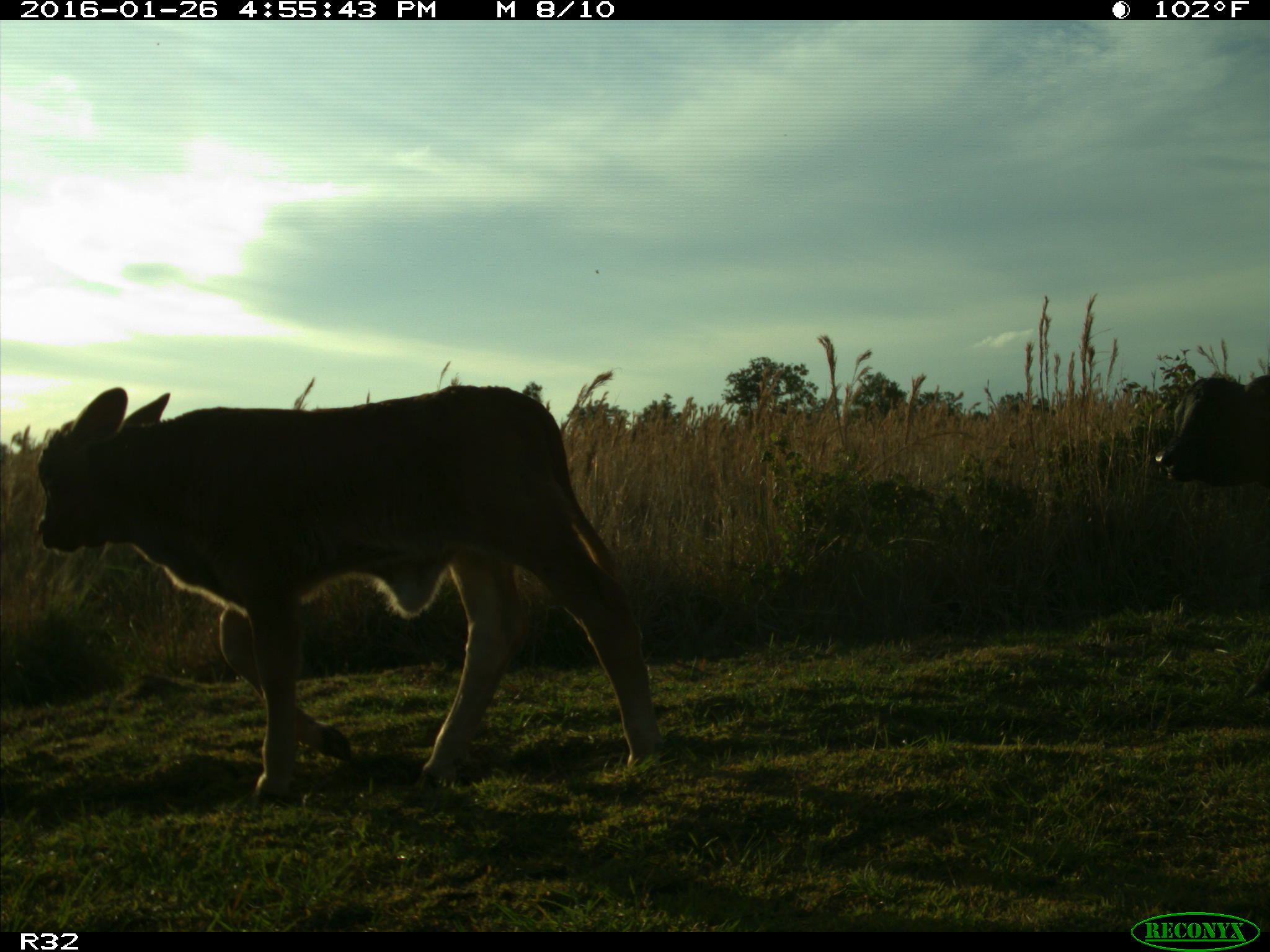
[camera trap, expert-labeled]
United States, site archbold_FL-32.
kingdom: Animalia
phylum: Chordata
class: Mammalia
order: Artiodactyla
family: Bovidae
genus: Bos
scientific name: Bos taurus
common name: domestic cow